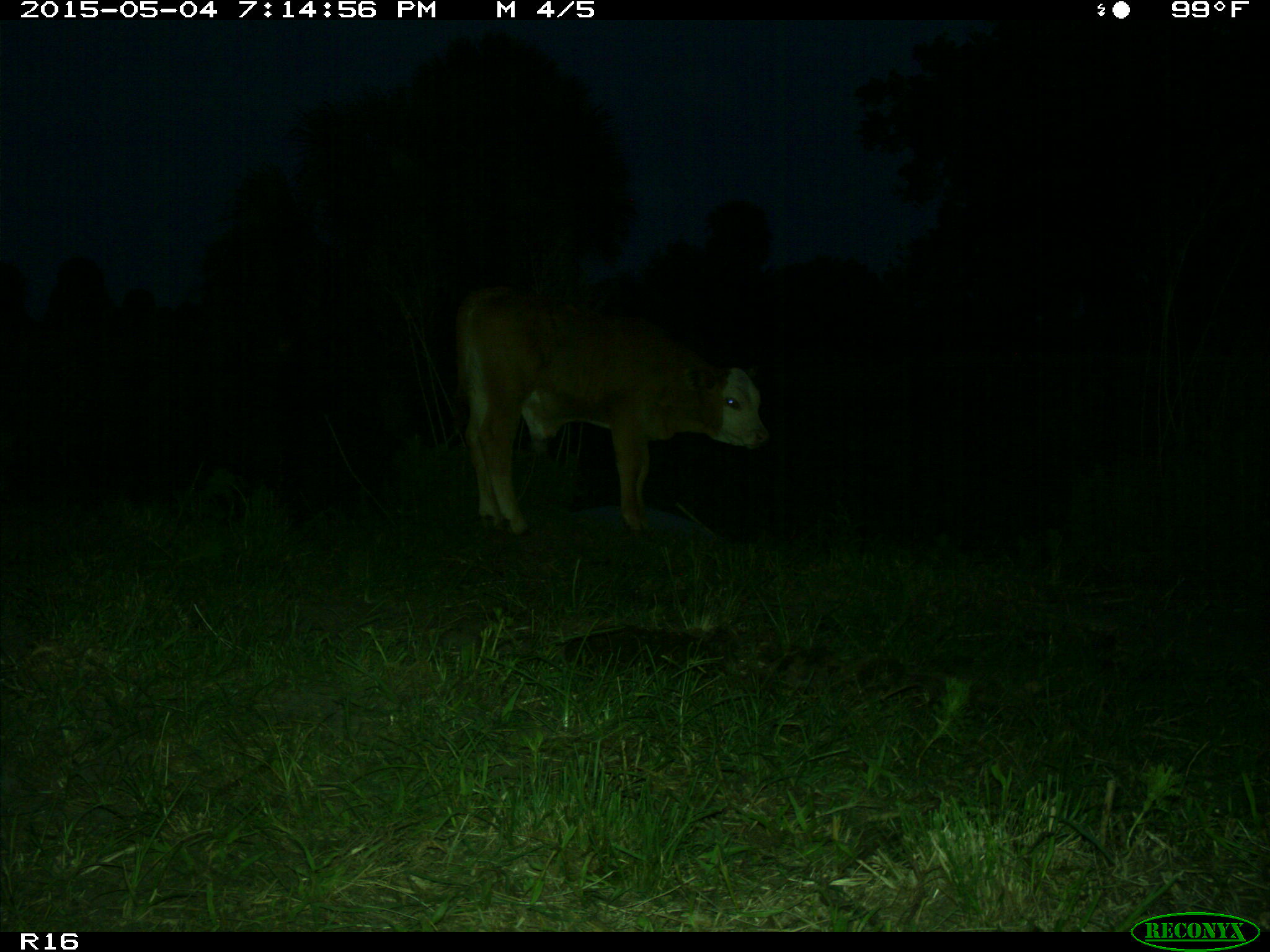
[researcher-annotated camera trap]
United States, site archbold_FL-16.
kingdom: Animalia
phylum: Chordata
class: Mammalia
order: Artiodactyla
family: Bovidae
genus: Bos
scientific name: Bos taurus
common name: domestic cow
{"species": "Bos taurus (domestic cow)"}